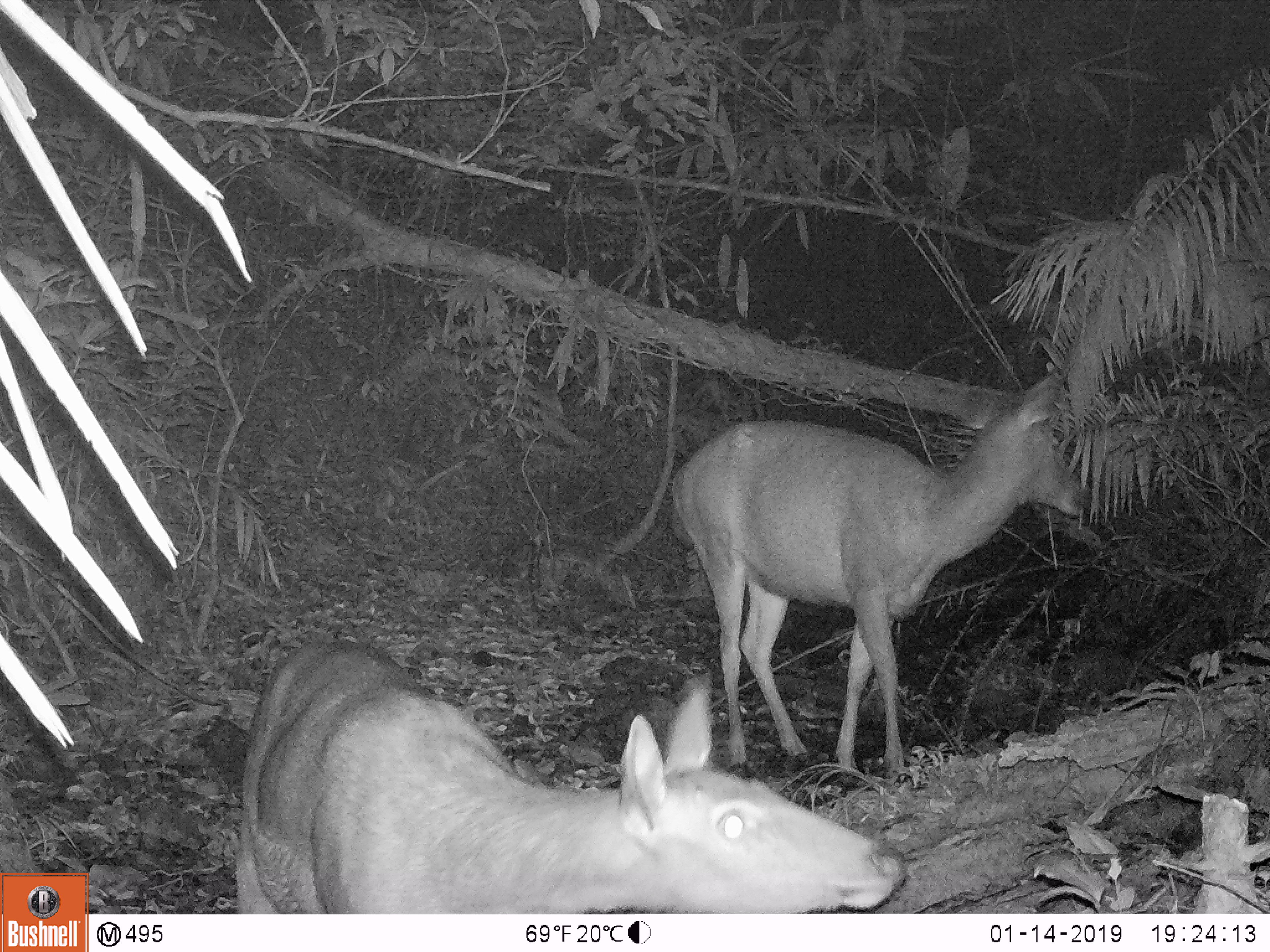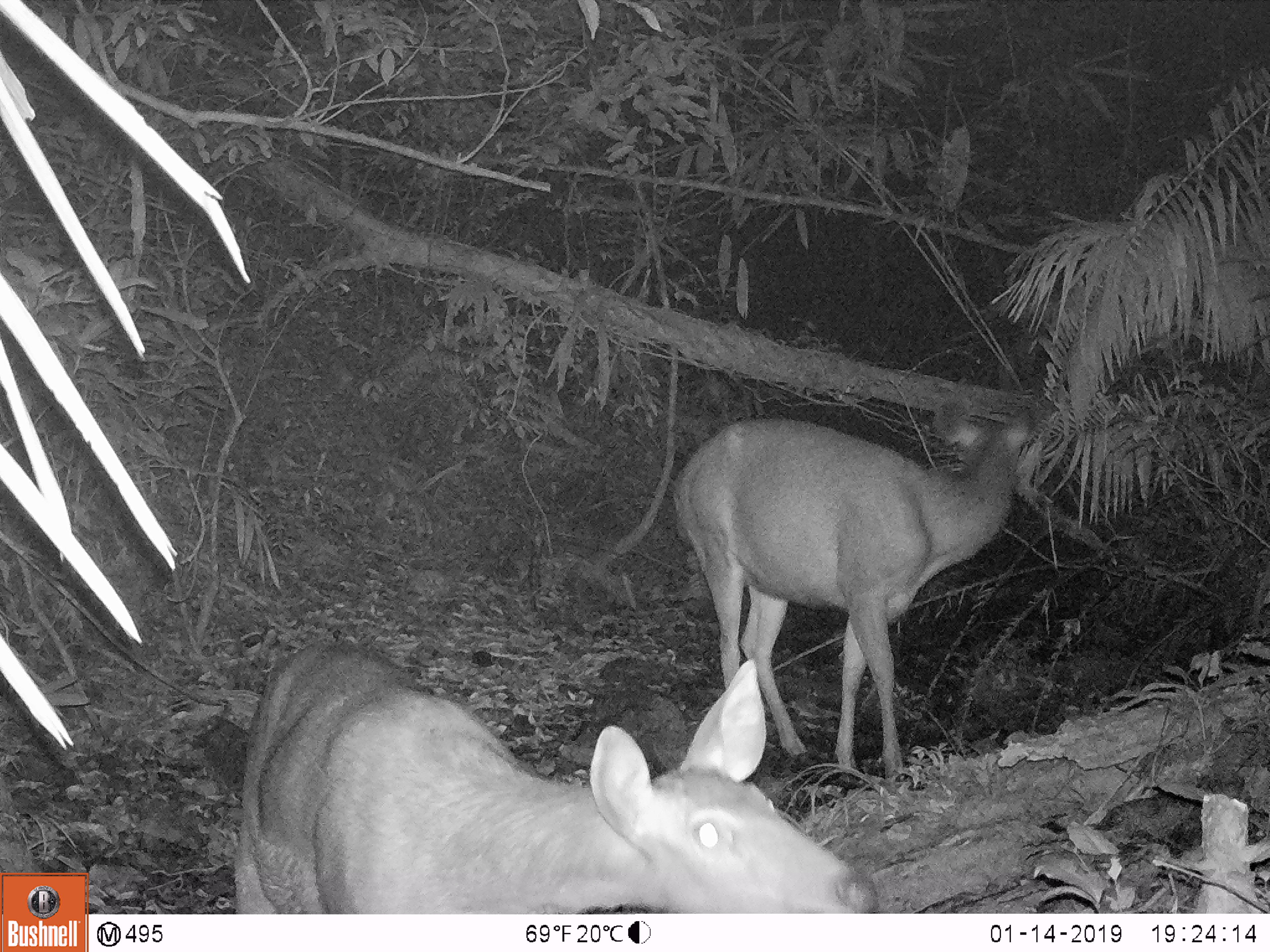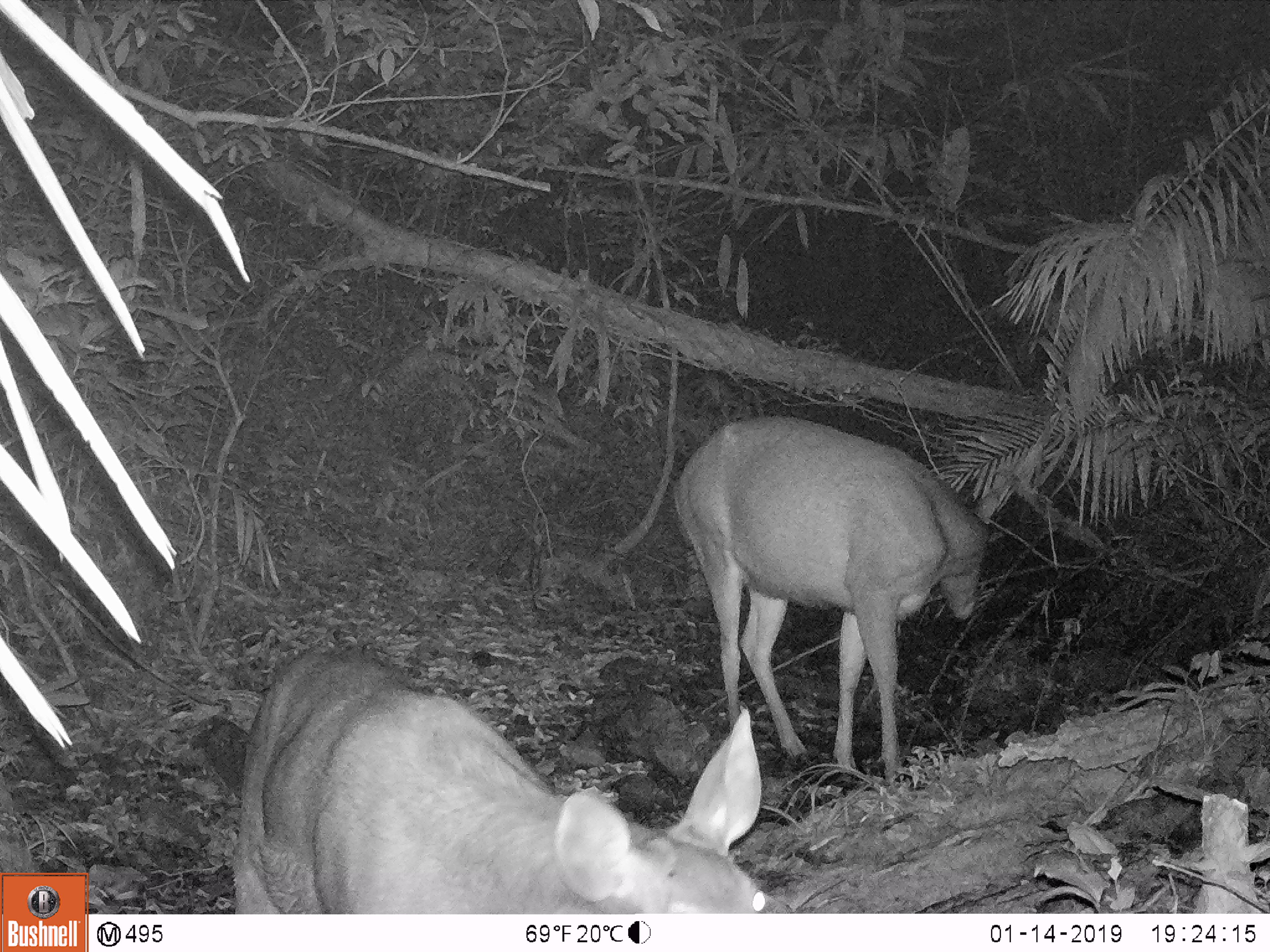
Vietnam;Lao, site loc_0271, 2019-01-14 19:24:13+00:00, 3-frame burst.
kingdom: Animalia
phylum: Chordata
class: Mammalia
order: Artiodactyla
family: Cervidae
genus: Rusa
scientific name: Rusa unicolor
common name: sambar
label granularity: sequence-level